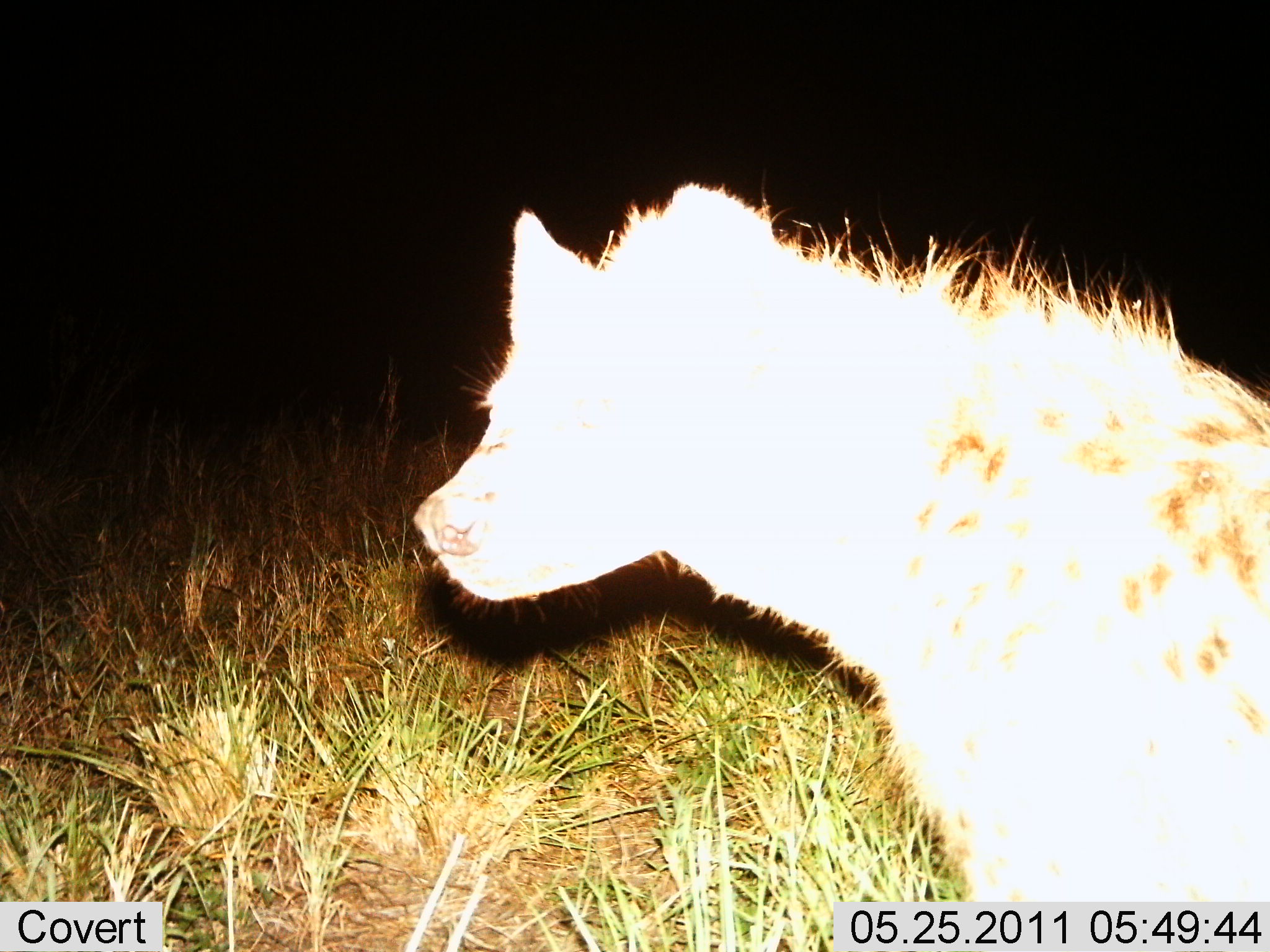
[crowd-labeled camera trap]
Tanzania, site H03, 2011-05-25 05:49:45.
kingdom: Animalia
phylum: Chordata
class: Mammalia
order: Carnivora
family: Hyaenidae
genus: Crocuta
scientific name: Crocuta crocuta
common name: spotted hyena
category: hyenaspotted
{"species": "hyenaspotted (spotted hyena) (Crocuta crocuta)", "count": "1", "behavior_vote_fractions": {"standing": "82%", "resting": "18%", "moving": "0%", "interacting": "0%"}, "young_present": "0%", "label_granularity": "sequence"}